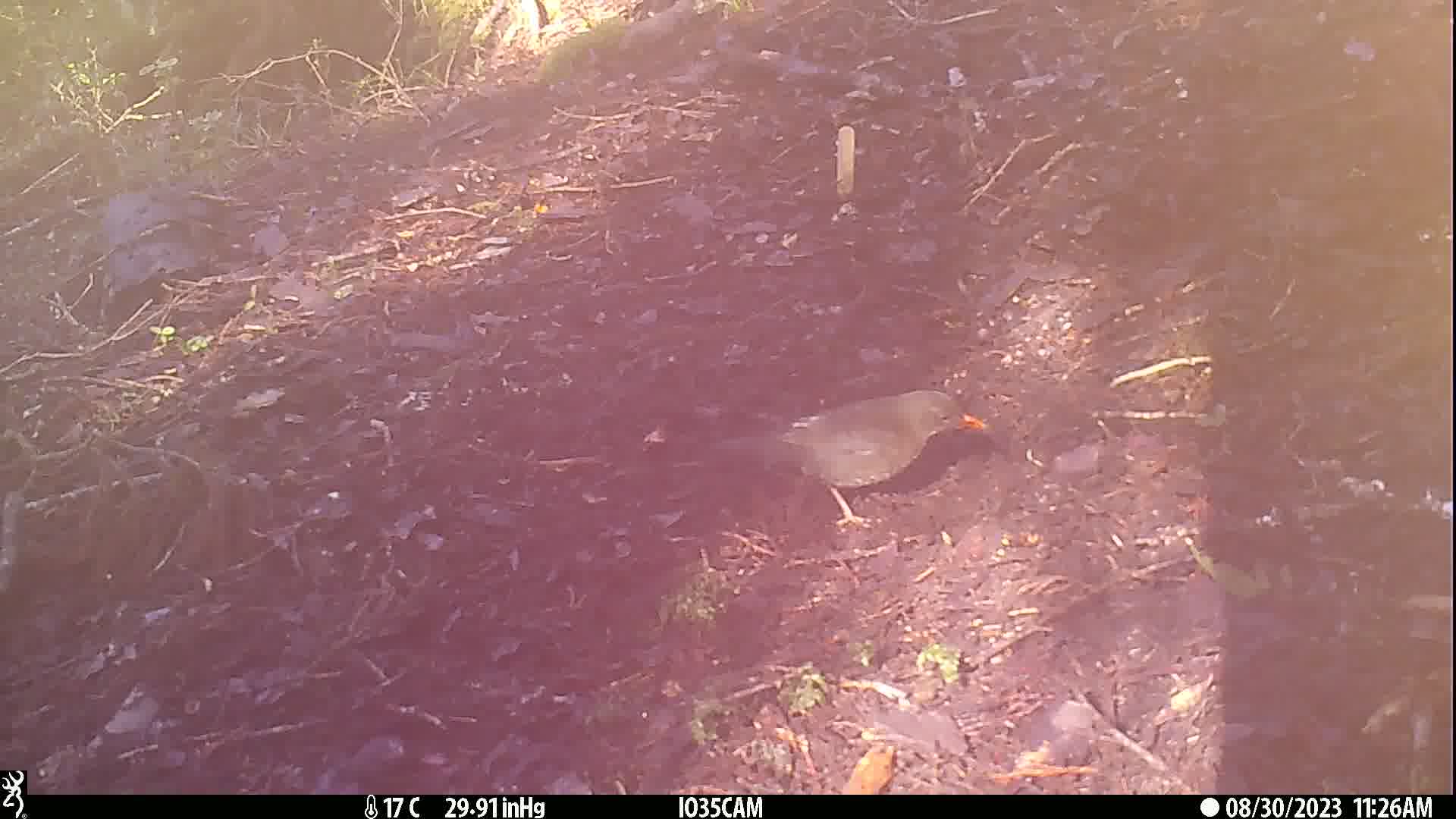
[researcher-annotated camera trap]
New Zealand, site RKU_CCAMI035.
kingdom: Animalia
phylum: Chordata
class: Aves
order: Passeriformes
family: Turdidae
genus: Turdus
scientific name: Turdus merula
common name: eurasian blackbird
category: blackbird